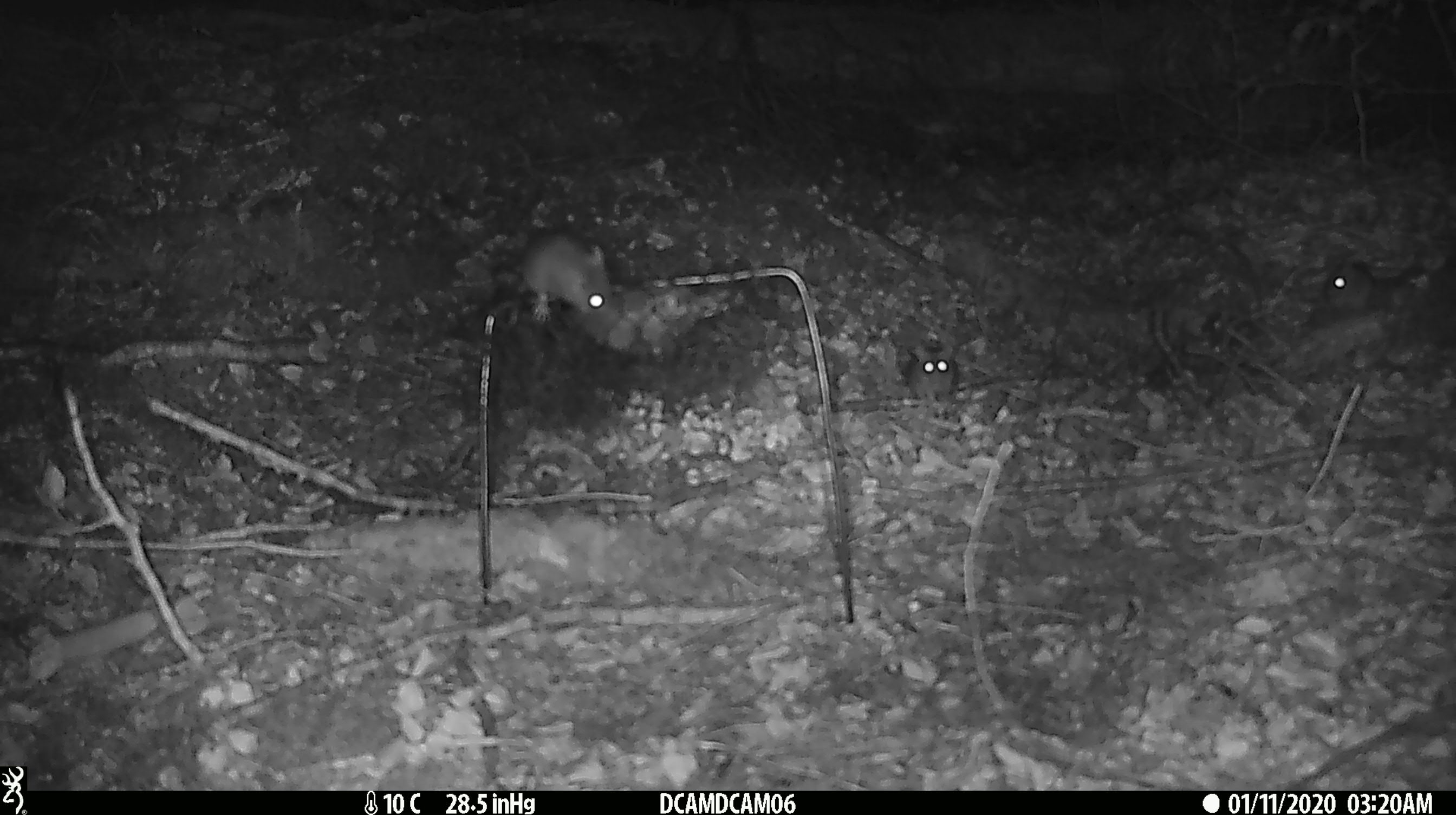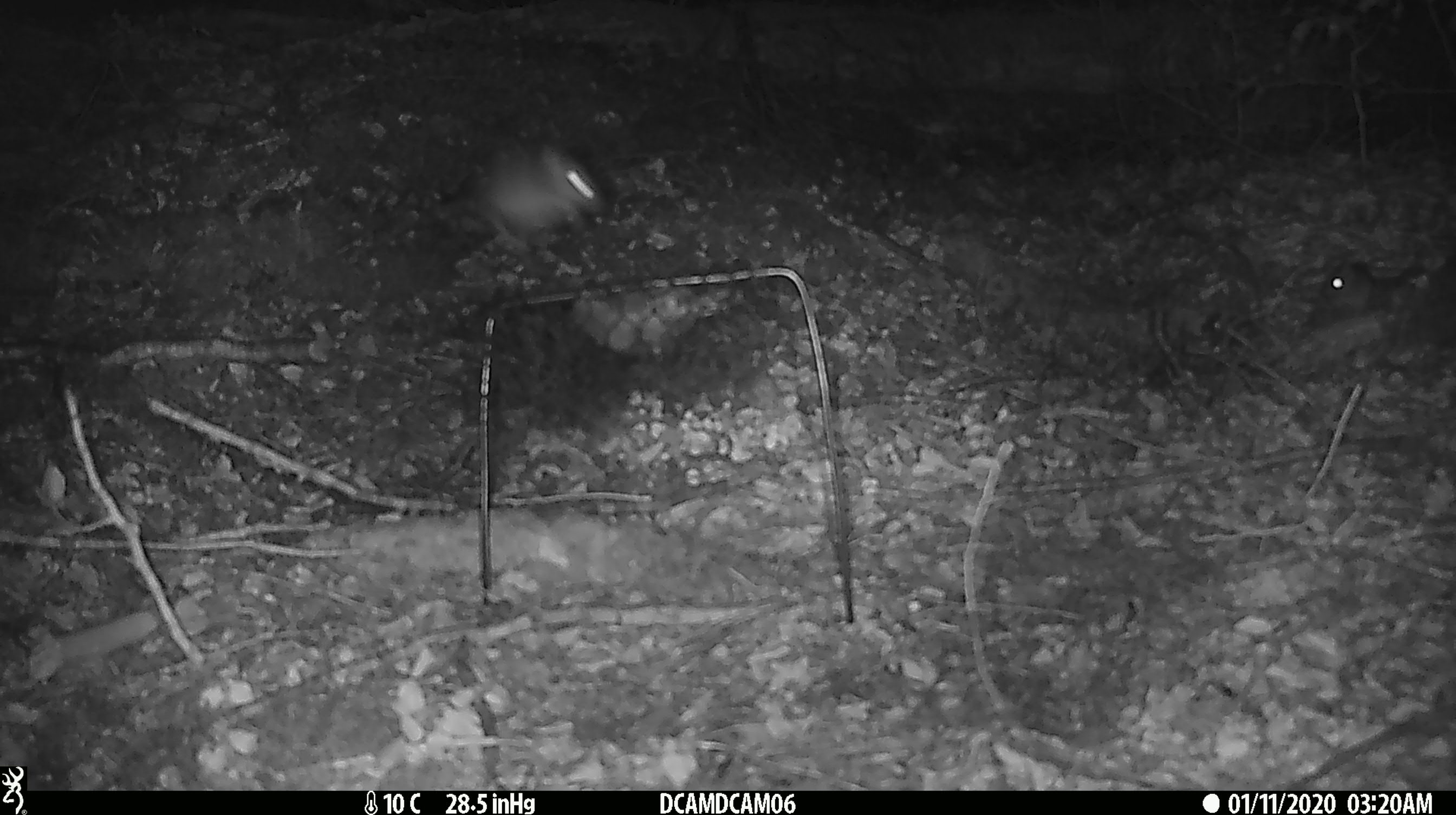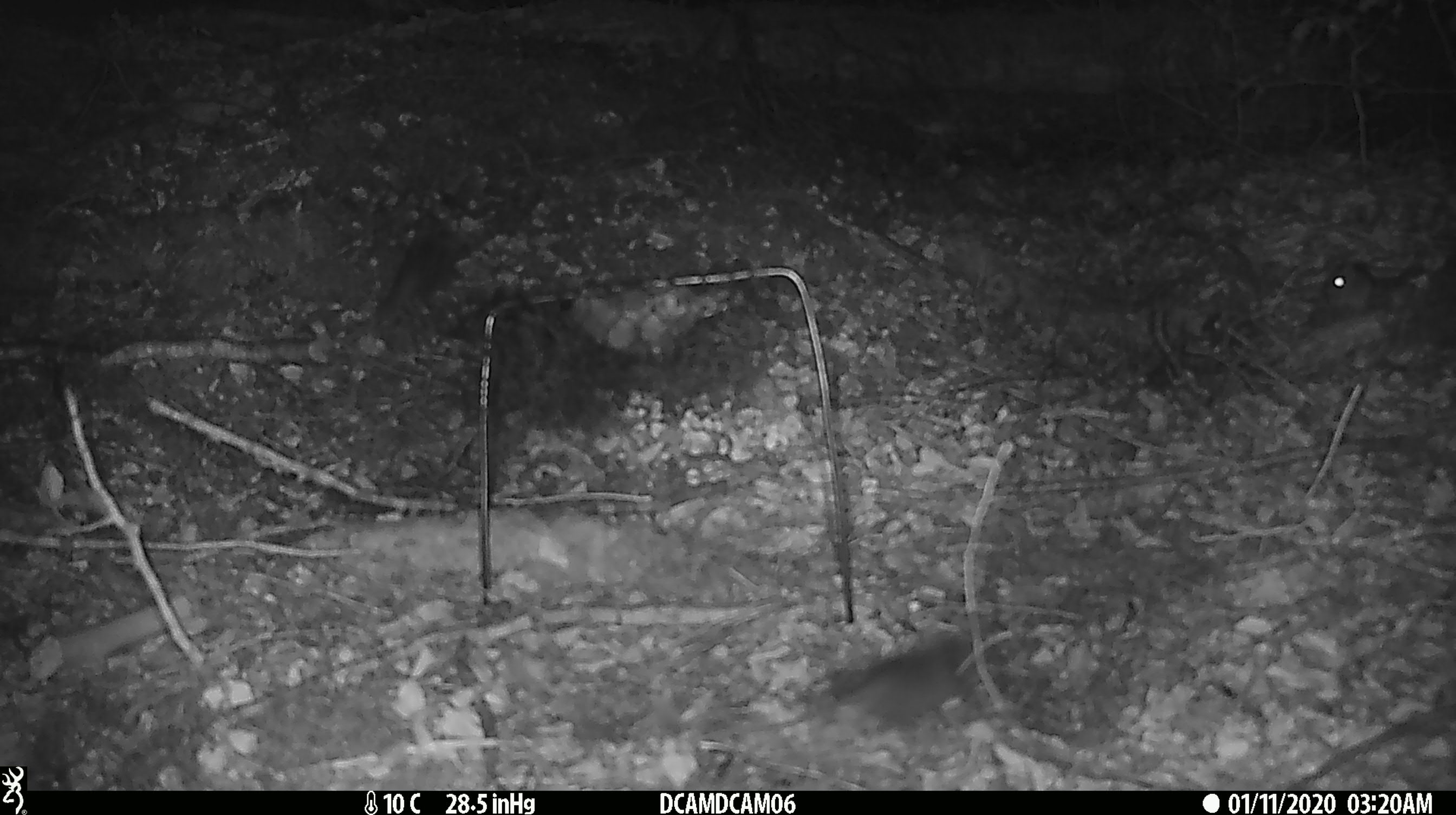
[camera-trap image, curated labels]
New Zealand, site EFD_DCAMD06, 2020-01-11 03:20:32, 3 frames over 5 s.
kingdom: Animalia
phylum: Chordata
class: Mammalia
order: Rodentia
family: Muridae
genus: Mus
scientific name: Mus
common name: mouse